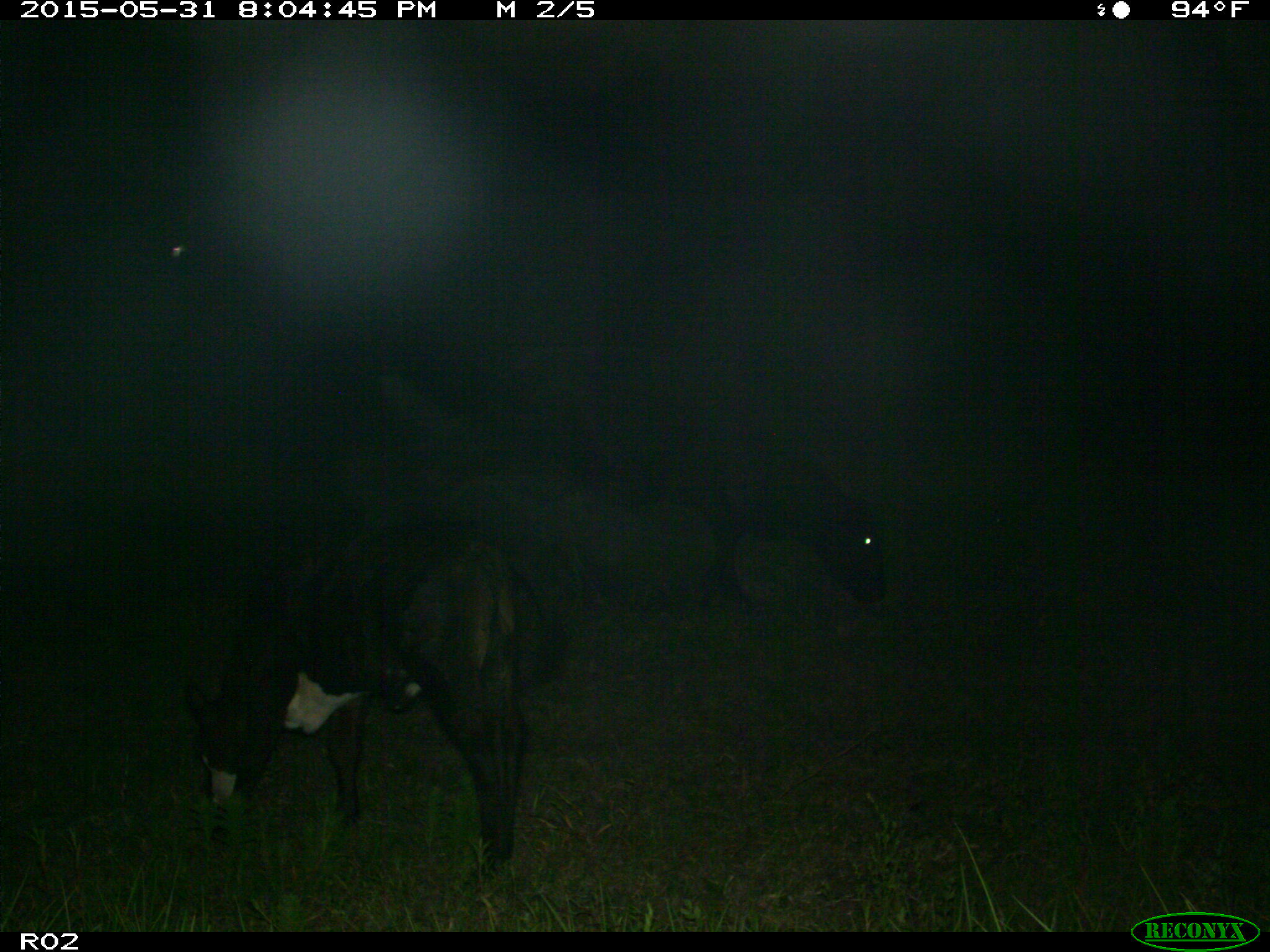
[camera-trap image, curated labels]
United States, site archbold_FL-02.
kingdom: Animalia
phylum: Chordata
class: Mammalia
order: Artiodactyla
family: Bovidae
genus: Bos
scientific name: Bos taurus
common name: domestic cow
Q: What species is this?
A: Bos taurus (domestic cow).